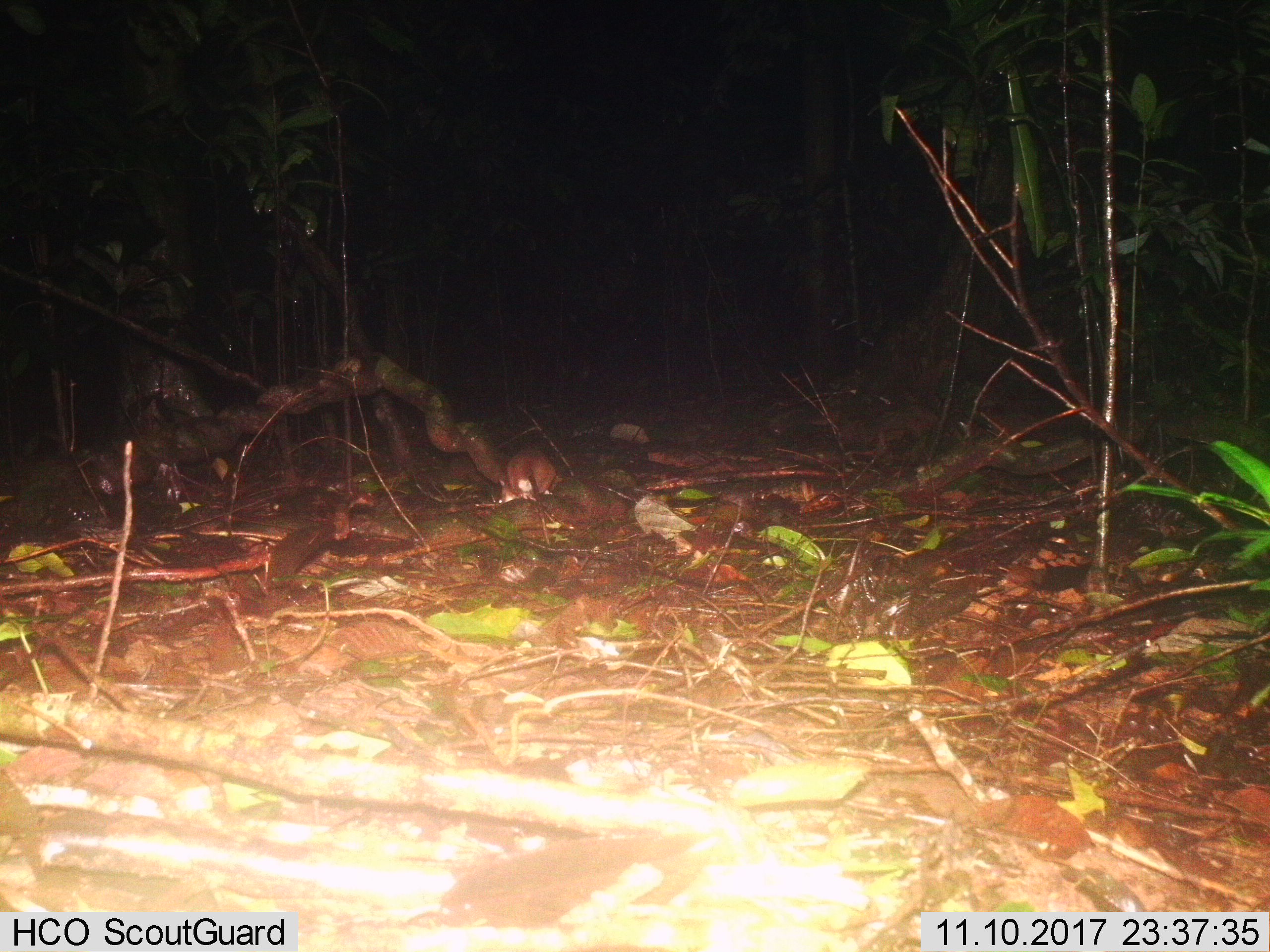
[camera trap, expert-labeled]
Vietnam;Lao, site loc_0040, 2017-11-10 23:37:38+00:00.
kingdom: Animalia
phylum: Chordata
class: Mammalia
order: Rodentia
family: Muridae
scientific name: Muridae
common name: old-world mice and rats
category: unidentified murid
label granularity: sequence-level